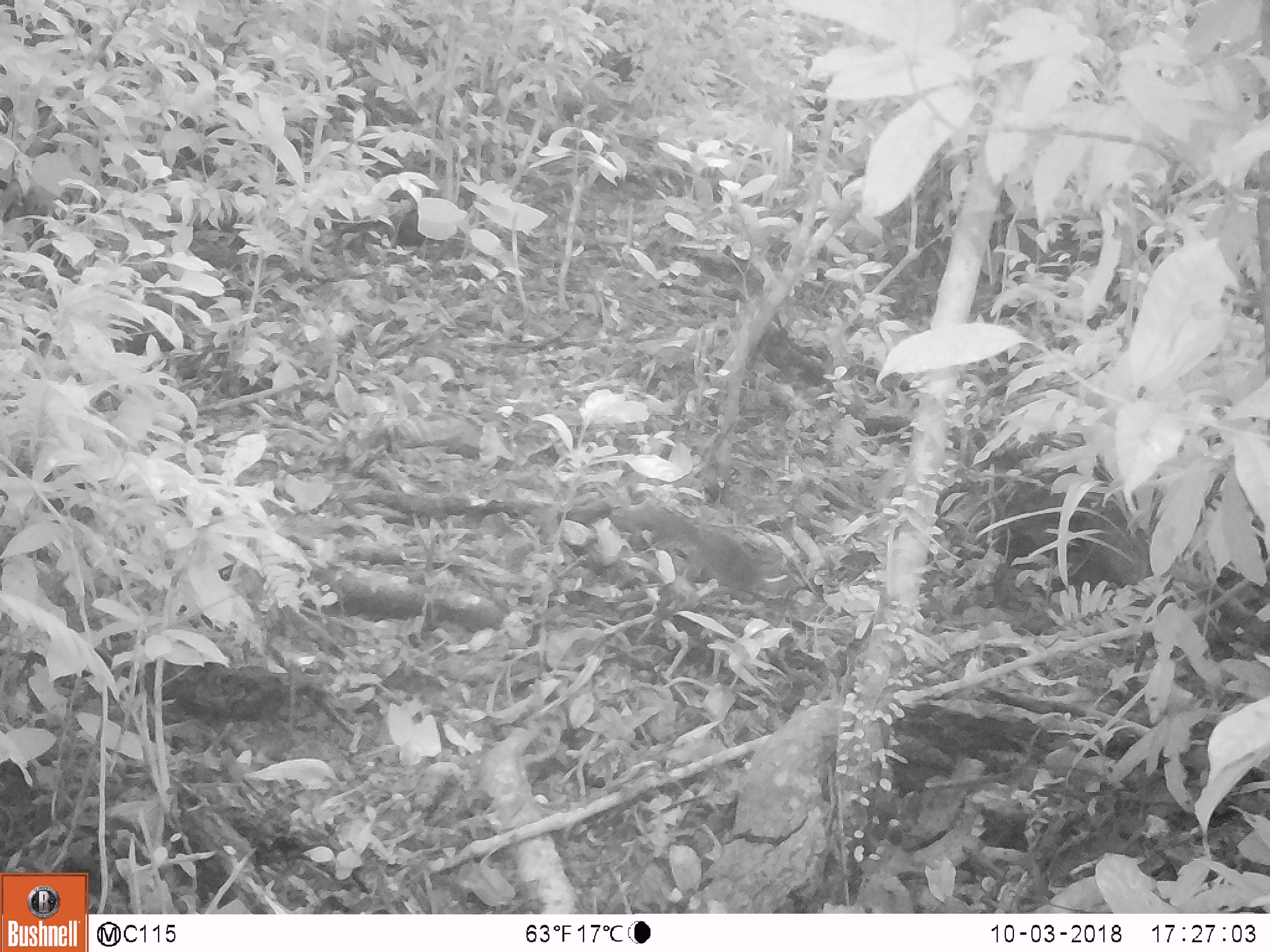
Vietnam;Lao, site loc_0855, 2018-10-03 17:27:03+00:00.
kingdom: Animalia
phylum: Chordata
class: Mammalia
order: Rodentia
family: Sciuridae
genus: Dremomys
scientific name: Dremomys rufigenis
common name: red-cheeked squirrel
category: red cheeked squirrel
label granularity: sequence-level